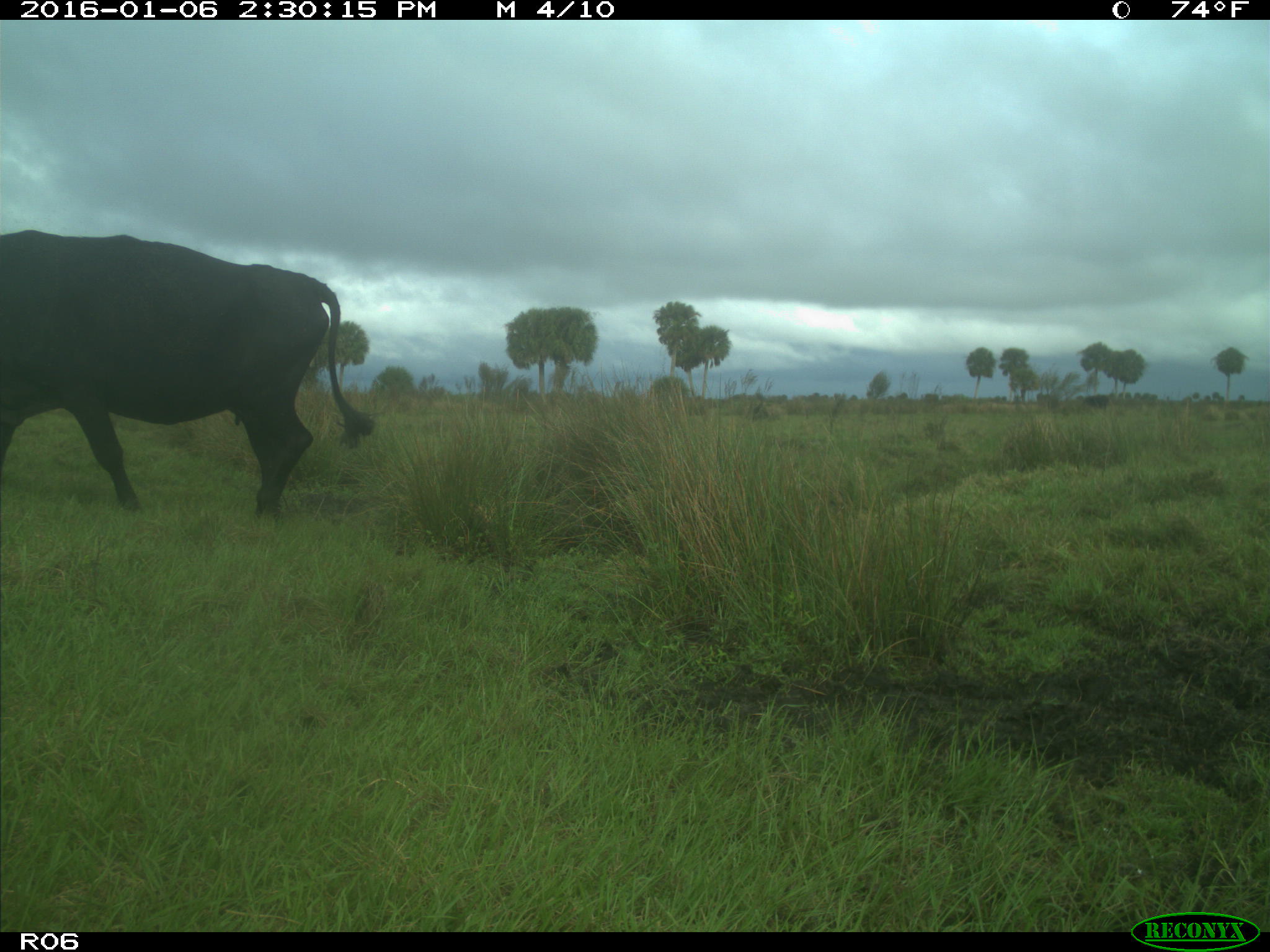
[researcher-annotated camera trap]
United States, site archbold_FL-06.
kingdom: Animalia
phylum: Chordata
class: Mammalia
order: Artiodactyla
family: Bovidae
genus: Bos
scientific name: Bos taurus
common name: domestic cow